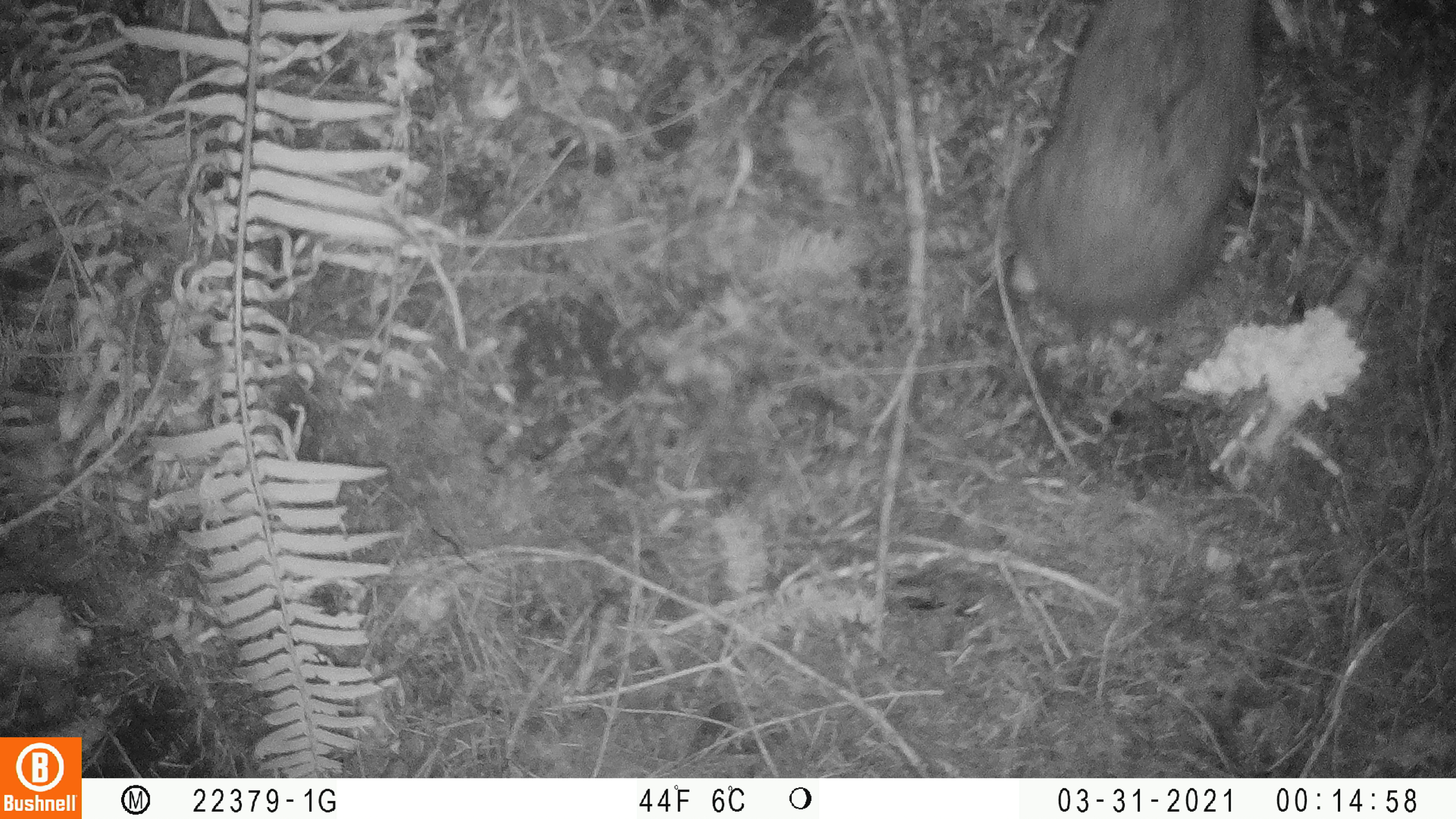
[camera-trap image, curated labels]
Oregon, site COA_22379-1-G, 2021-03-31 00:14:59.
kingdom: Animalia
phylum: Chordata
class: Mammalia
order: Lagomorpha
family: Leporidae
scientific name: Leporidae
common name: hares and rabbits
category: leporidae family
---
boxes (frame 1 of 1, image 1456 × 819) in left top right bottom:
leporidae family: 973 1 1307 357